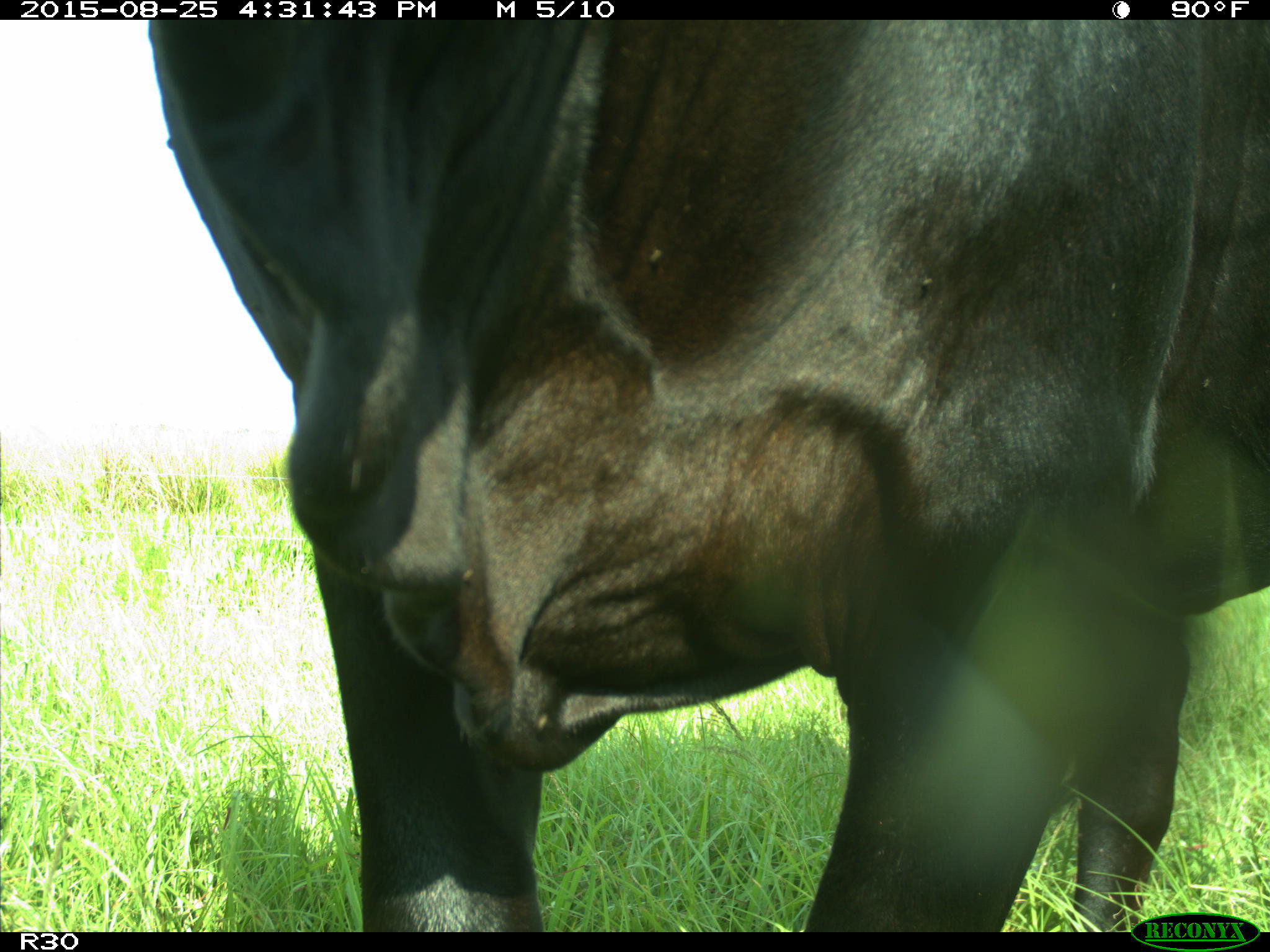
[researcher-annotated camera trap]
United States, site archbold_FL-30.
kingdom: Animalia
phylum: Chordata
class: Mammalia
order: Artiodactyla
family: Bovidae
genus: Bos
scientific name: Bos taurus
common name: domestic cow